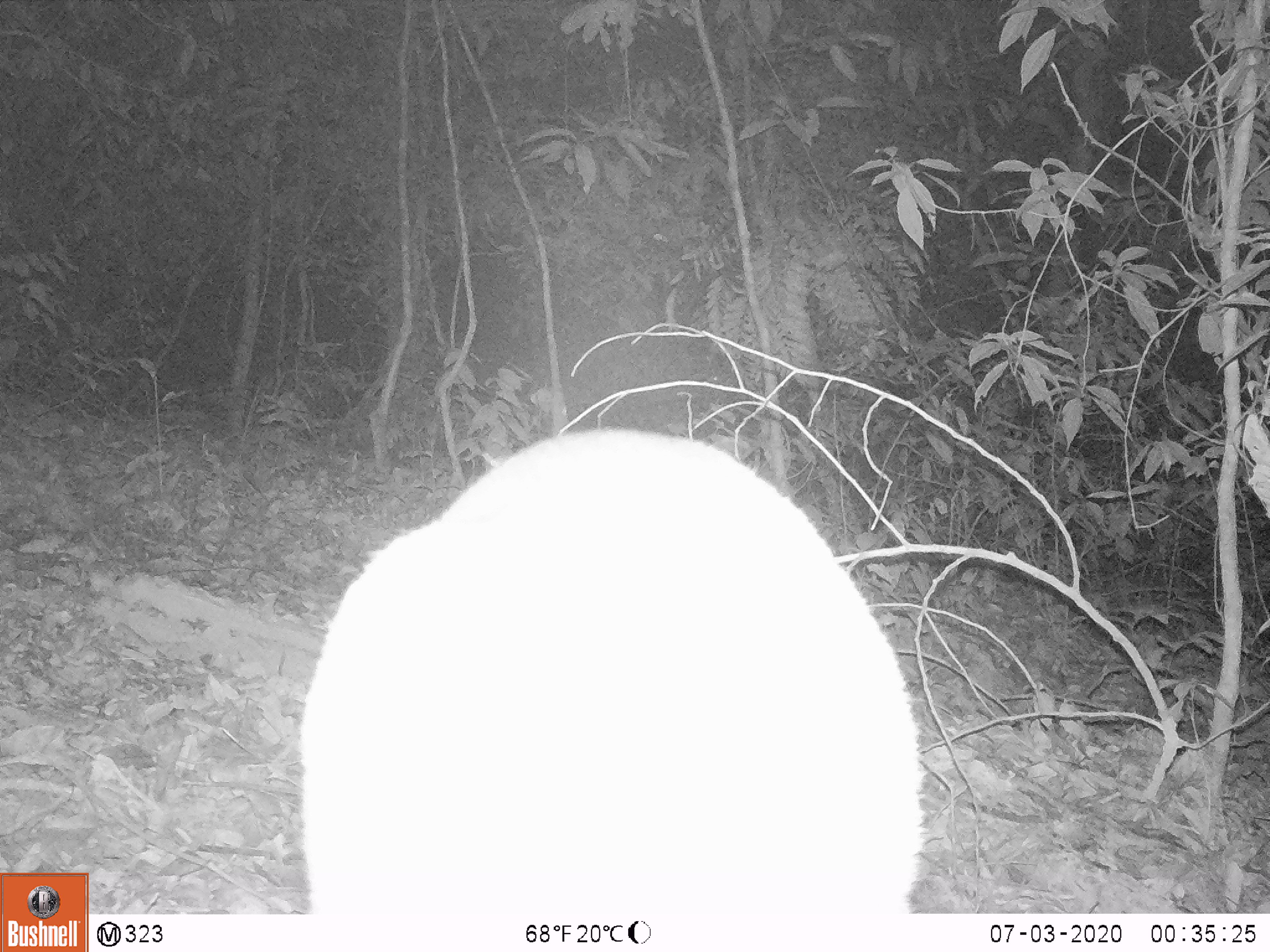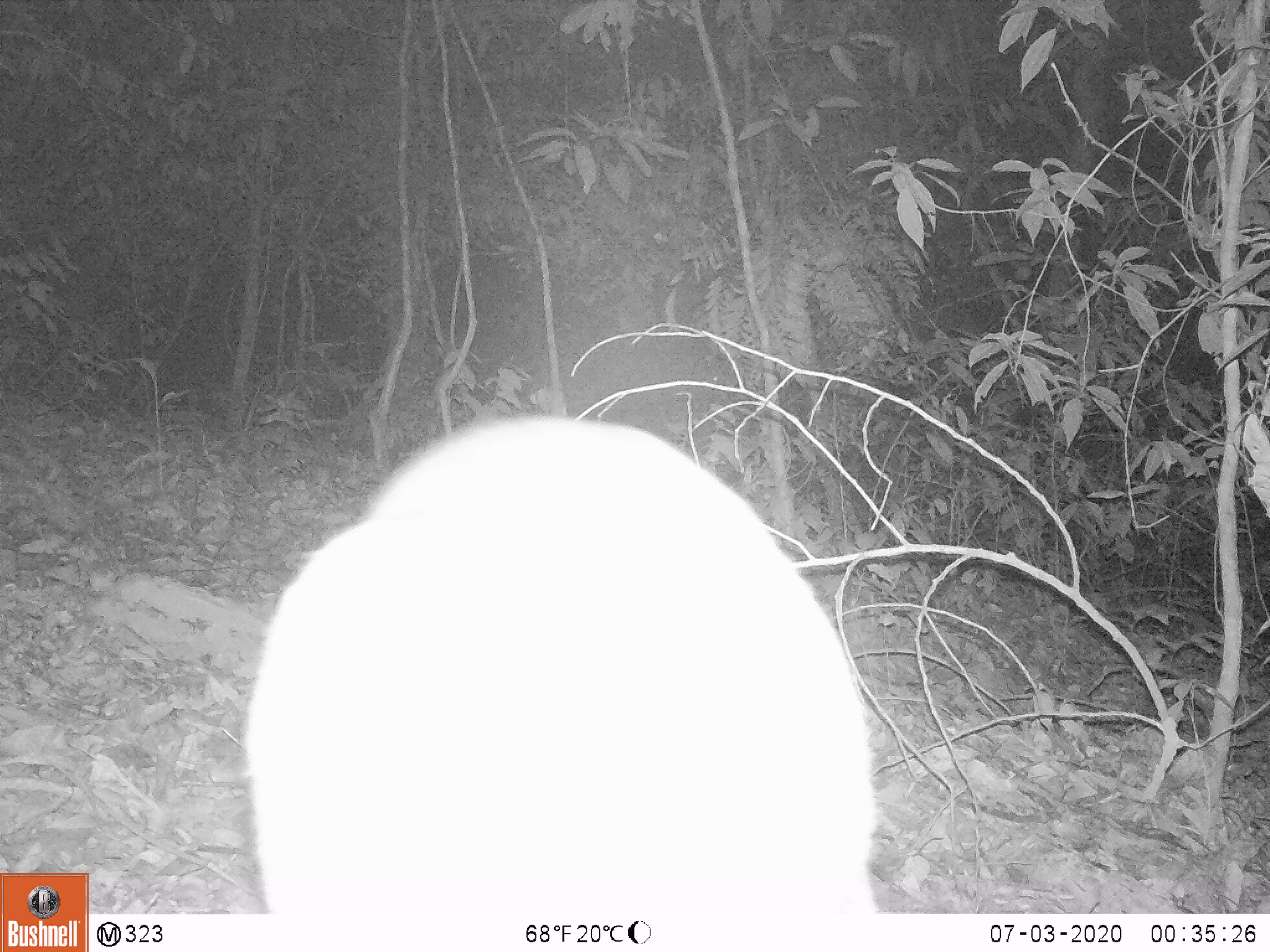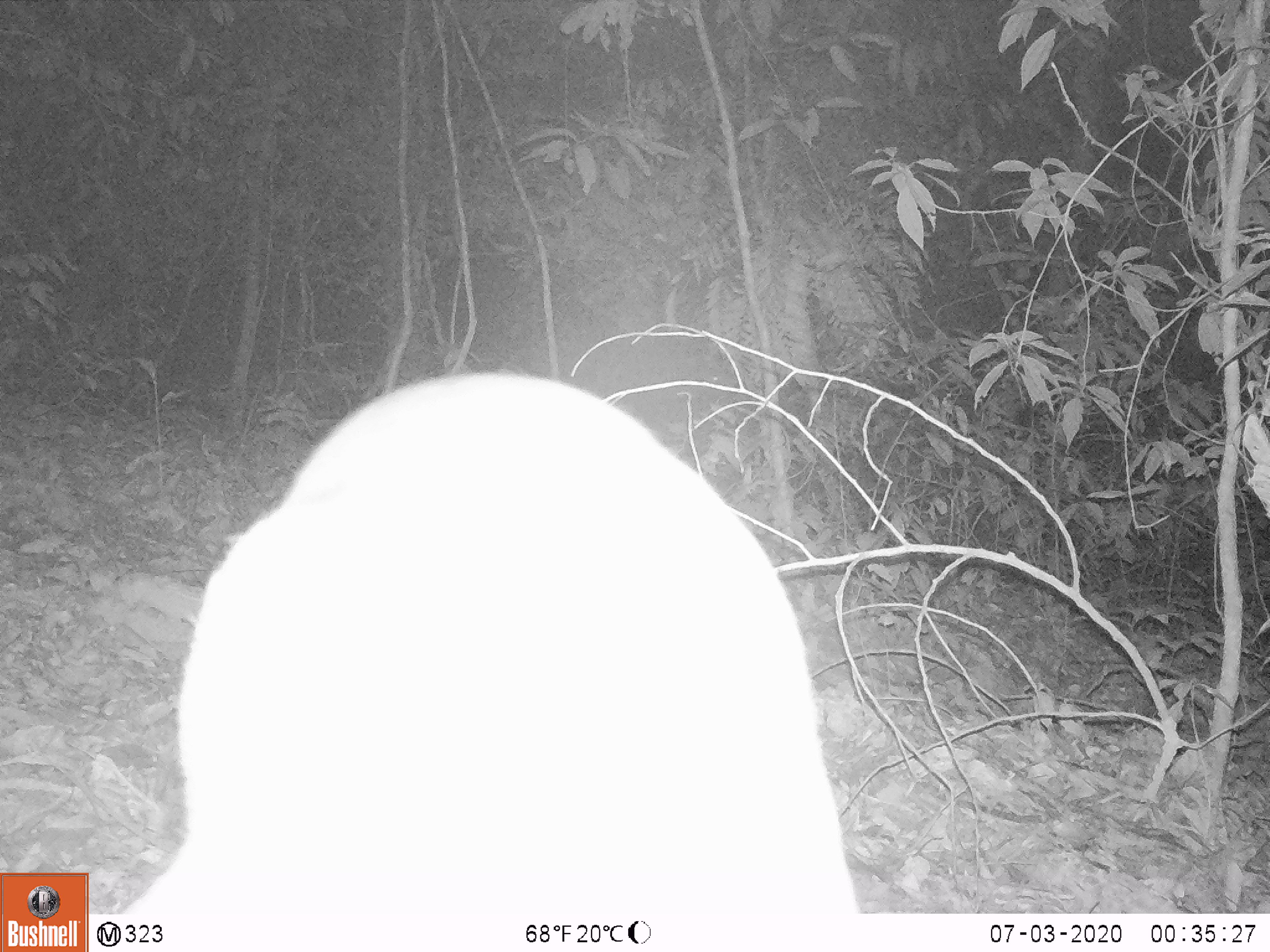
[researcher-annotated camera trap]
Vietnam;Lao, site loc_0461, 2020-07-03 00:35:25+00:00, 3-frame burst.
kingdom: Animalia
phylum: Chordata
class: Mammalia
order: Artiodactyla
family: Cervidae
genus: Muntiacus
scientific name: Muntiacus vuquangensis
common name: large-antlered muntjac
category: large antlered muntjac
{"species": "large antlered muntjac (large-antlered muntjac) (Muntiacus vuquangensis)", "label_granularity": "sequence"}